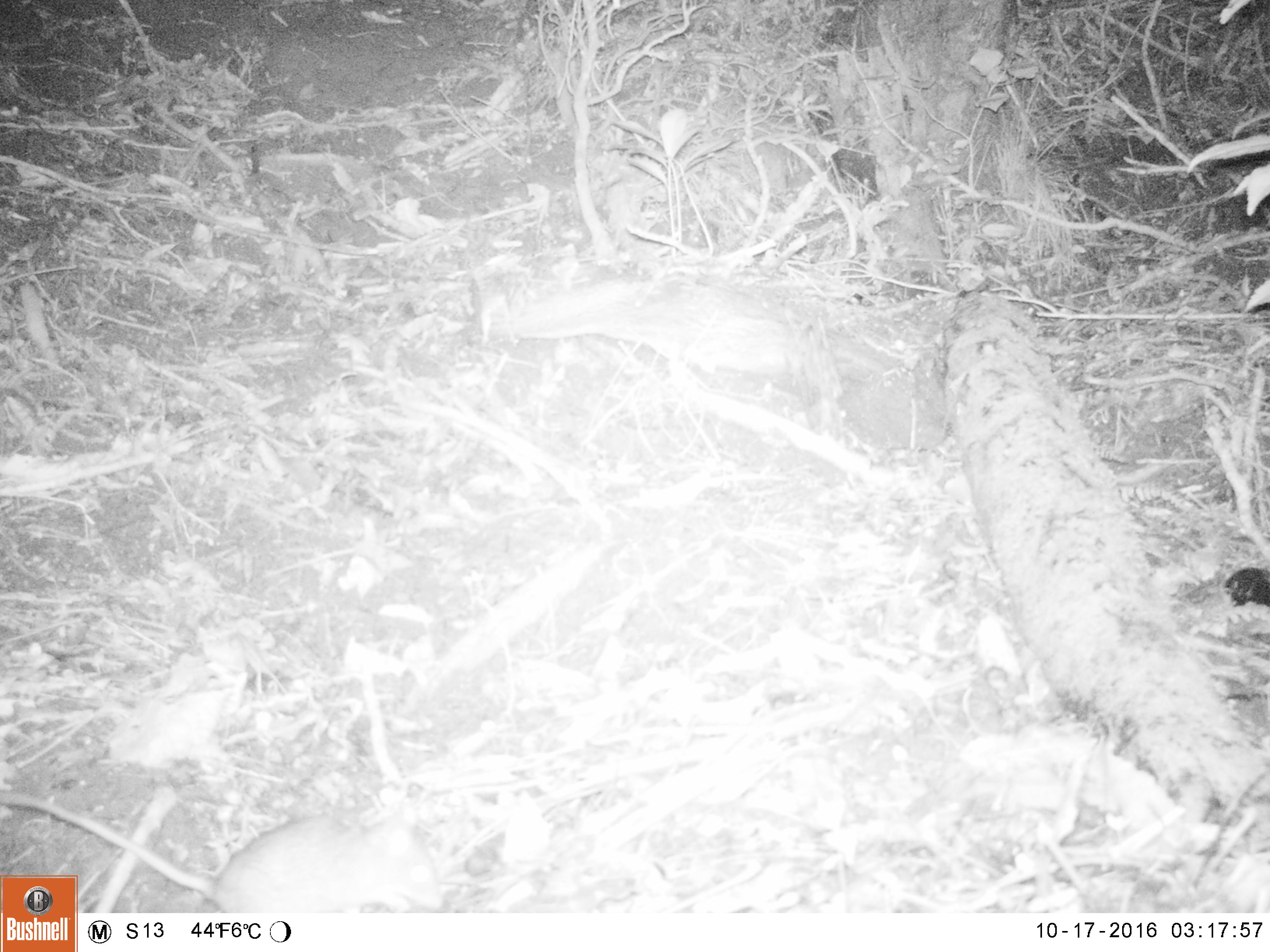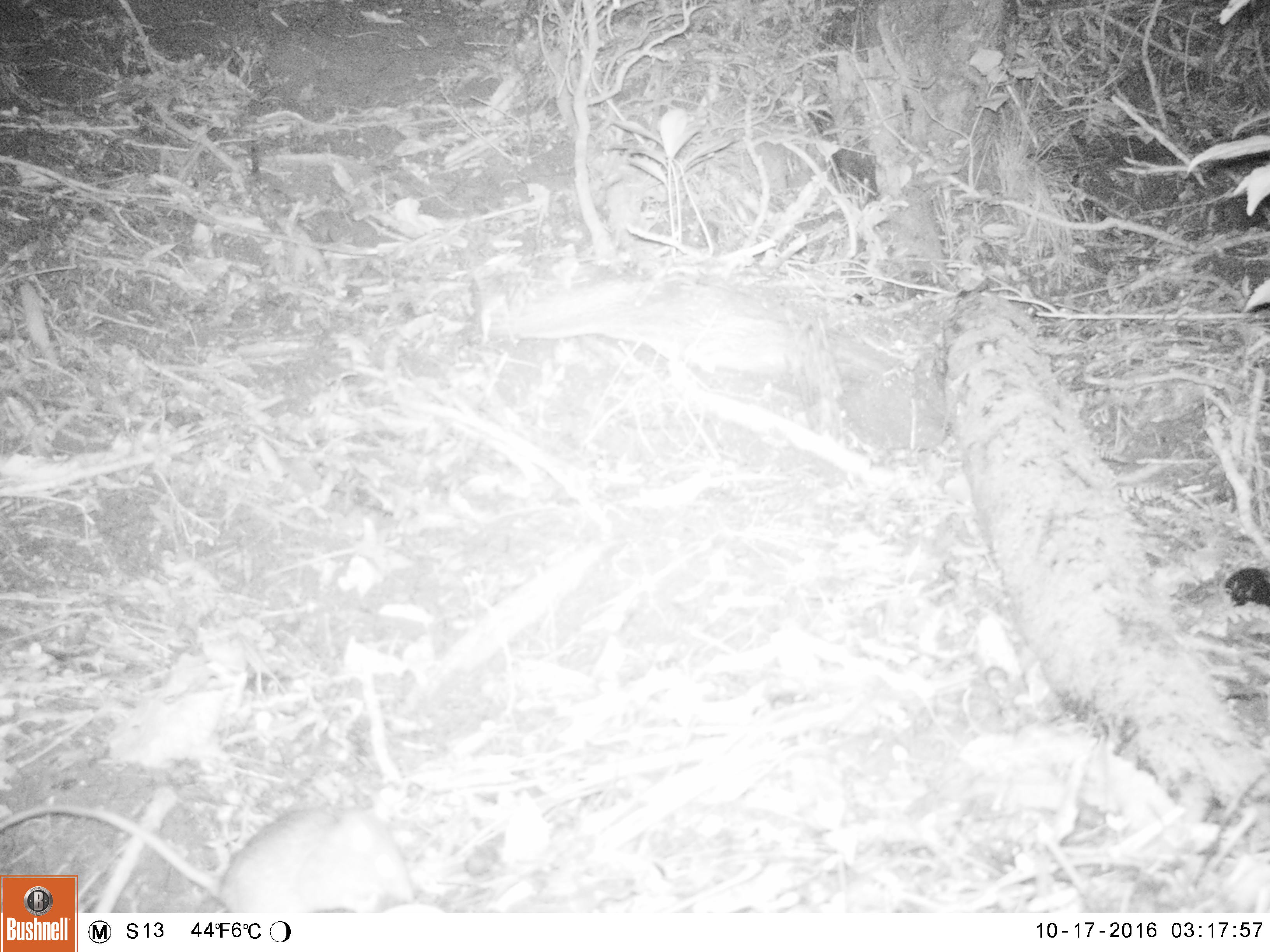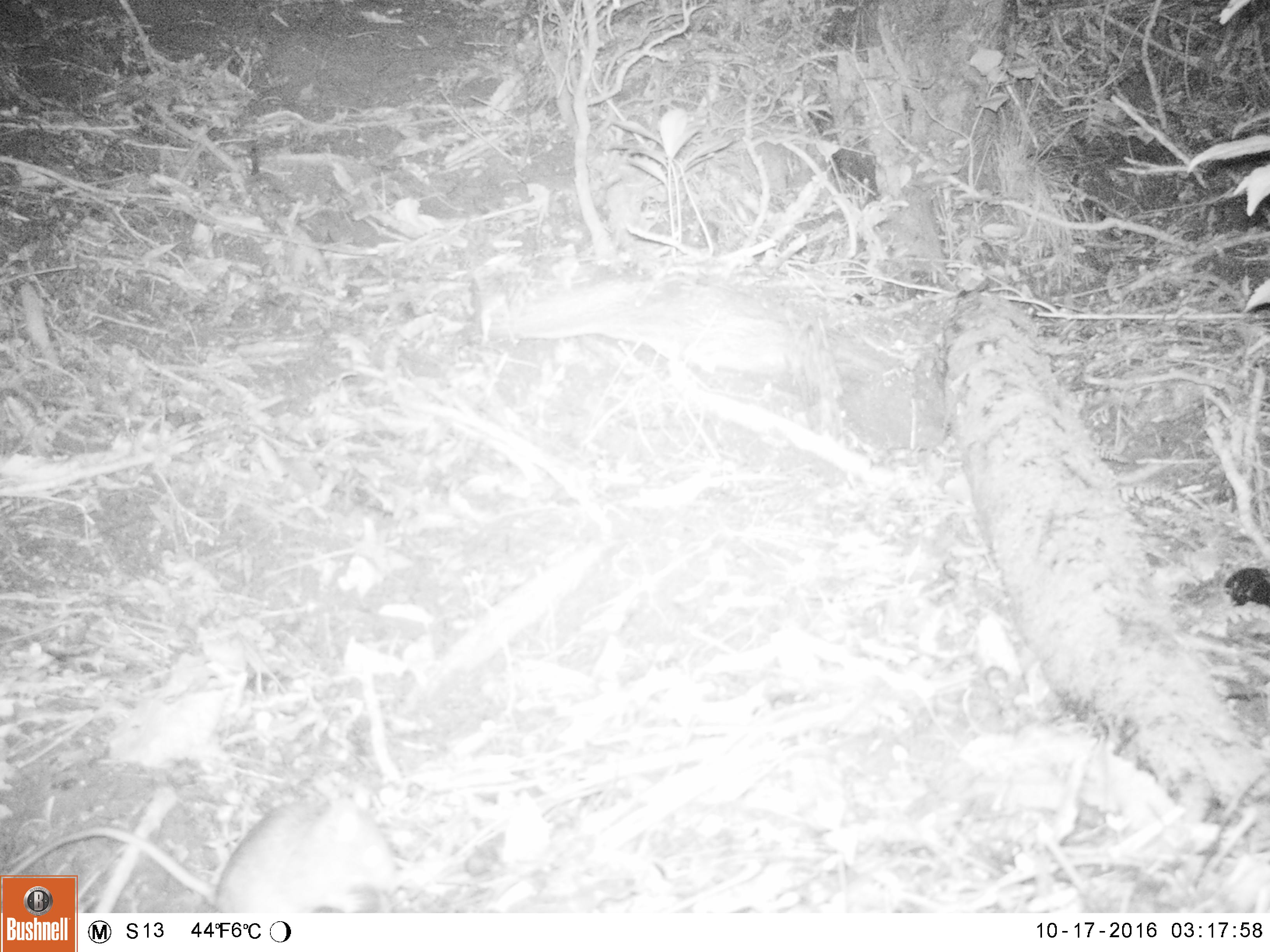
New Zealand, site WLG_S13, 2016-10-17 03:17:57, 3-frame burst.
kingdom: Animalia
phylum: Chordata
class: Mammalia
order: Rodentia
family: Muridae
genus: Rattus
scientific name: Rattus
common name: rat